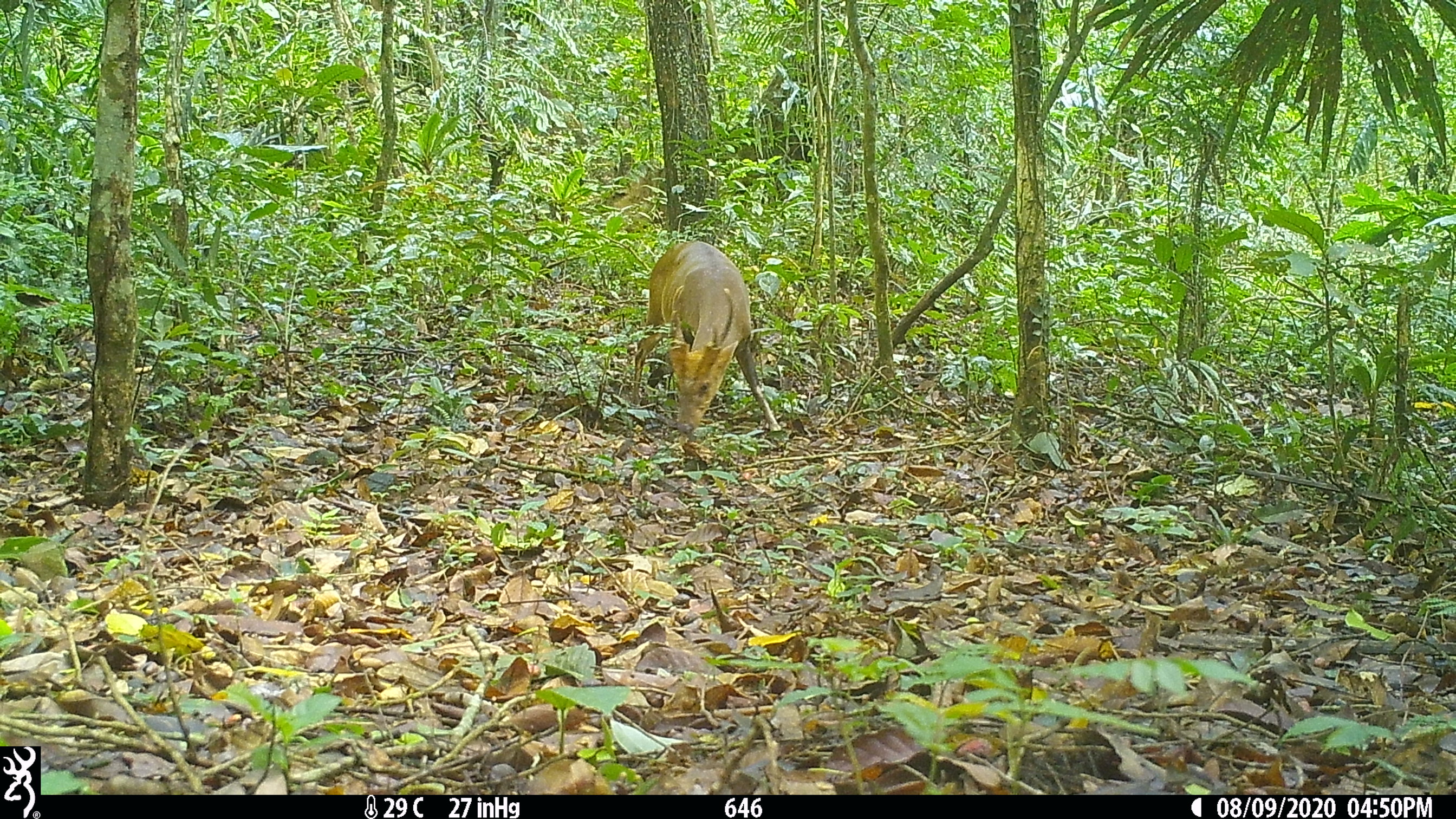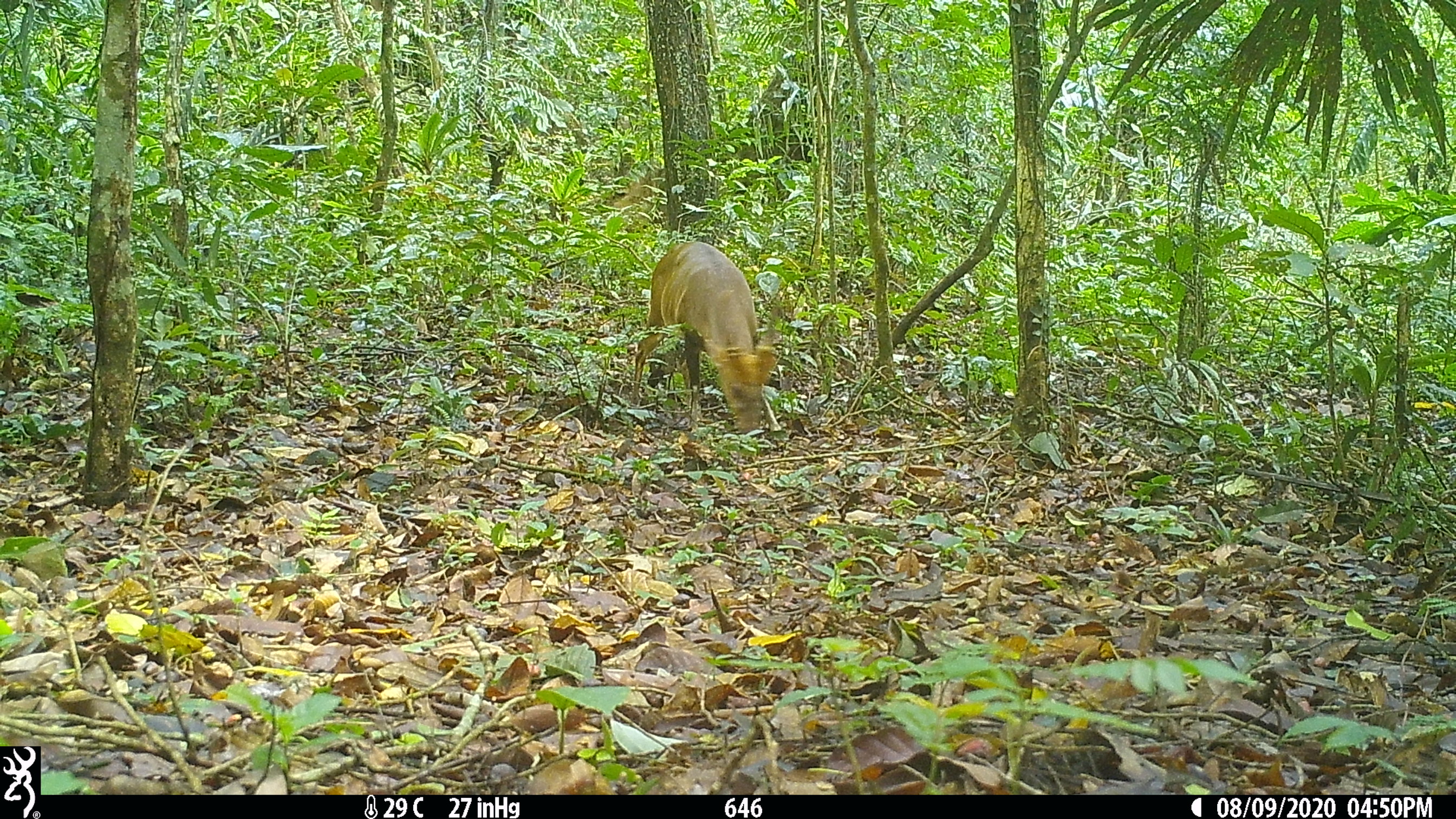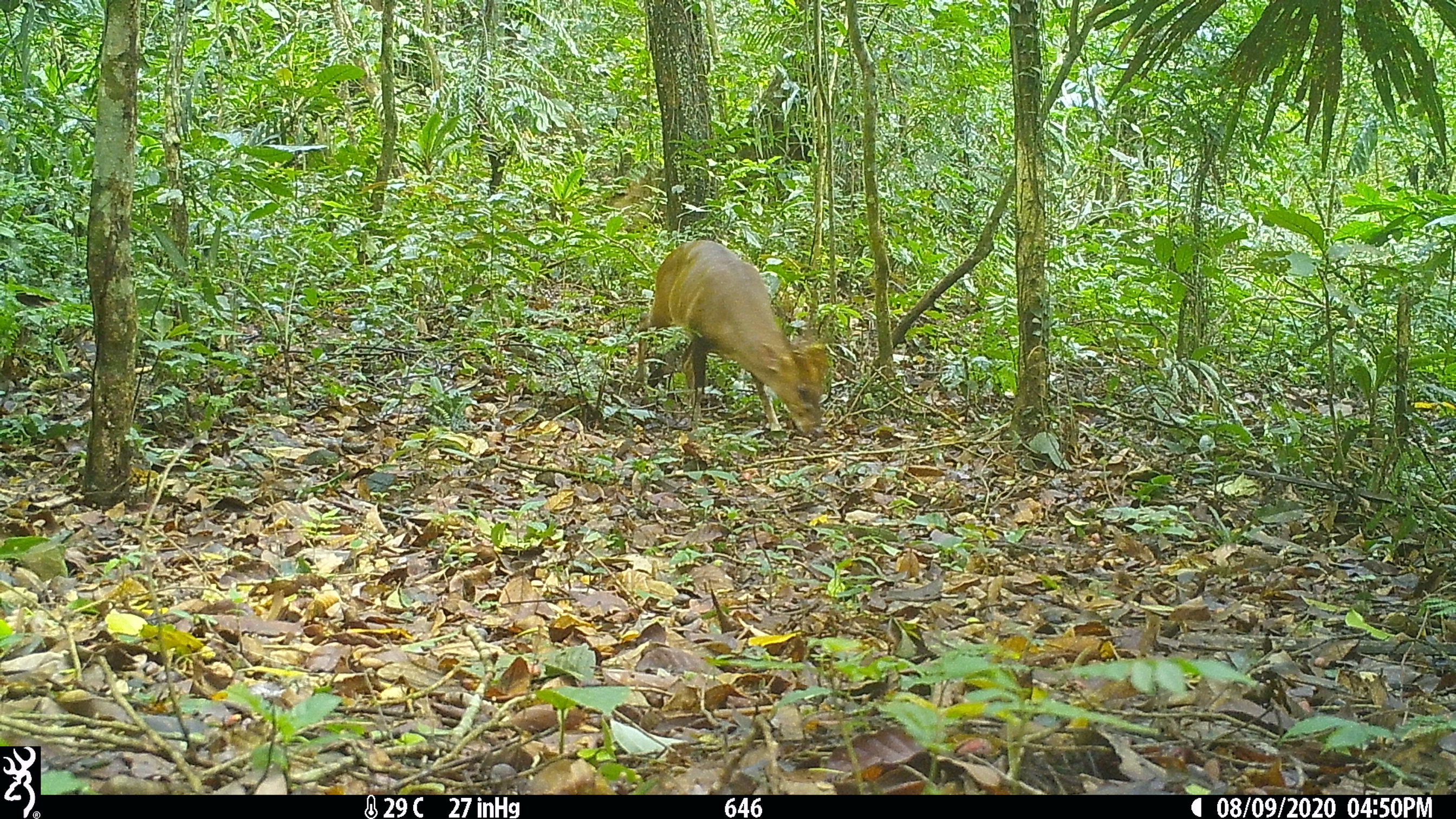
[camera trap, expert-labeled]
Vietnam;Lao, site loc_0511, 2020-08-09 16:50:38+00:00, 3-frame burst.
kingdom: Animalia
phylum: Chordata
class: Mammalia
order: Artiodactyla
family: Cervidae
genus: Muntiacus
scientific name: Muntiacus vuquangensis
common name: large-antlered muntjac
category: large antlered muntjac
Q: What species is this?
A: Large antlered muntjac (large-antlered muntjac) (Muntiacus vuquangensis).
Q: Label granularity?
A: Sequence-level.